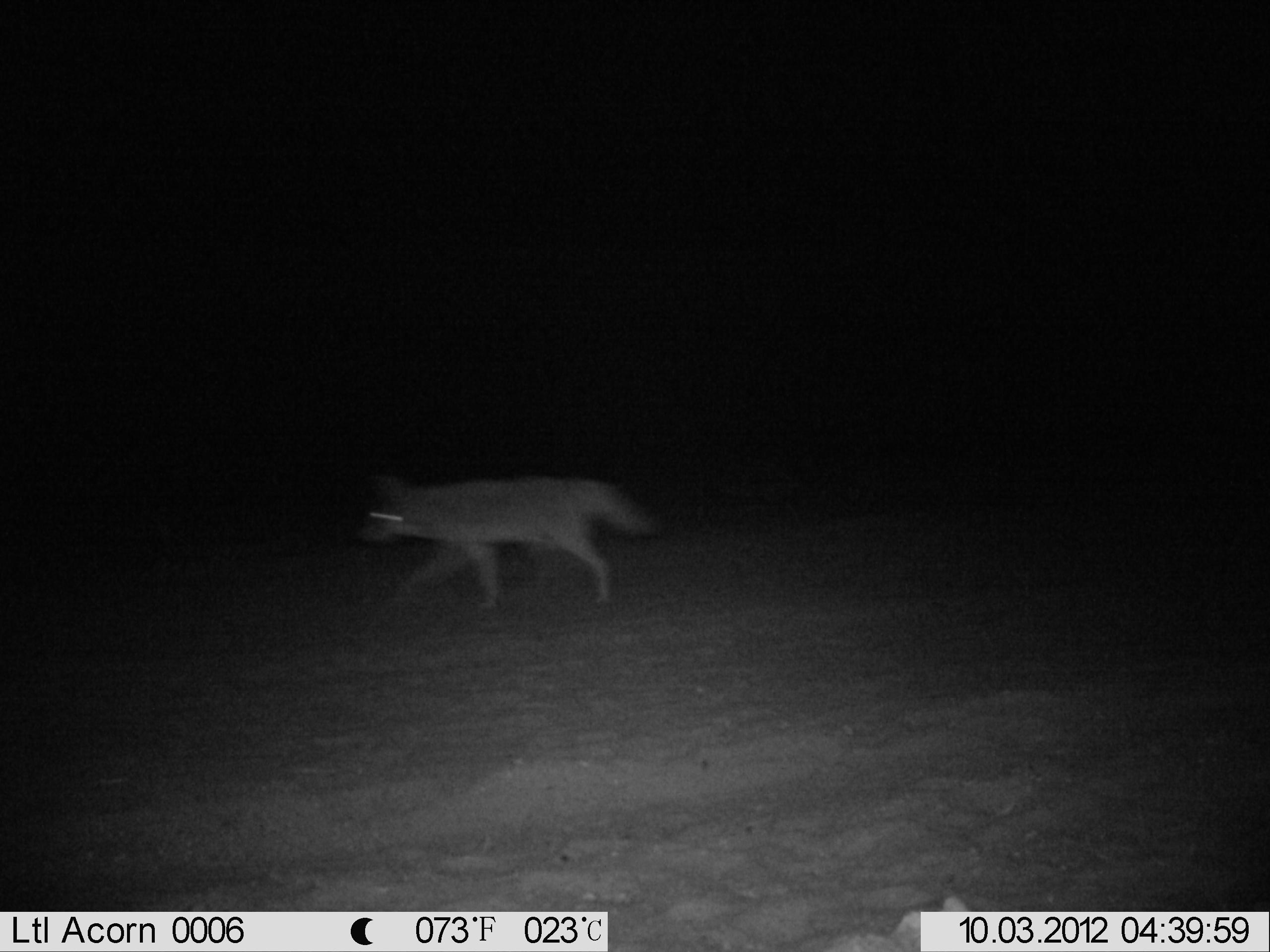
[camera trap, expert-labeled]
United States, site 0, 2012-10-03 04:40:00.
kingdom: Animalia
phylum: Chordata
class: Mammalia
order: Carnivora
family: Canidae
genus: Canis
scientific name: Canis latrans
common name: coyote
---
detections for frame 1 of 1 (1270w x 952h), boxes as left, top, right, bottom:
coyote: 356, 471, 654, 620